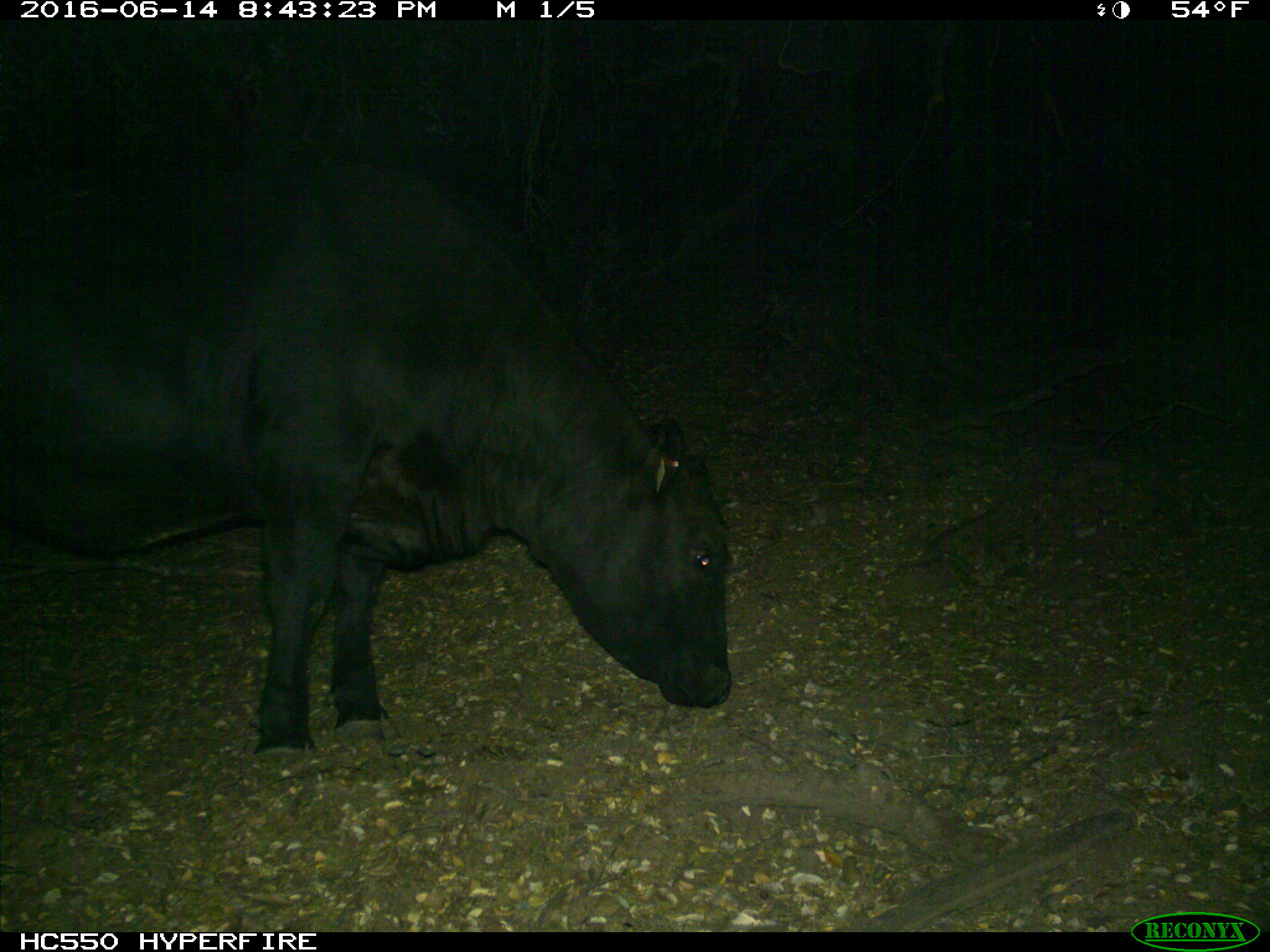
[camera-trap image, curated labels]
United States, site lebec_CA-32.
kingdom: Animalia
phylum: Chordata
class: Mammalia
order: Artiodactyla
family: Bovidae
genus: Bos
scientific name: Bos taurus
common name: domestic cow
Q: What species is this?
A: Bos taurus (domestic cow).